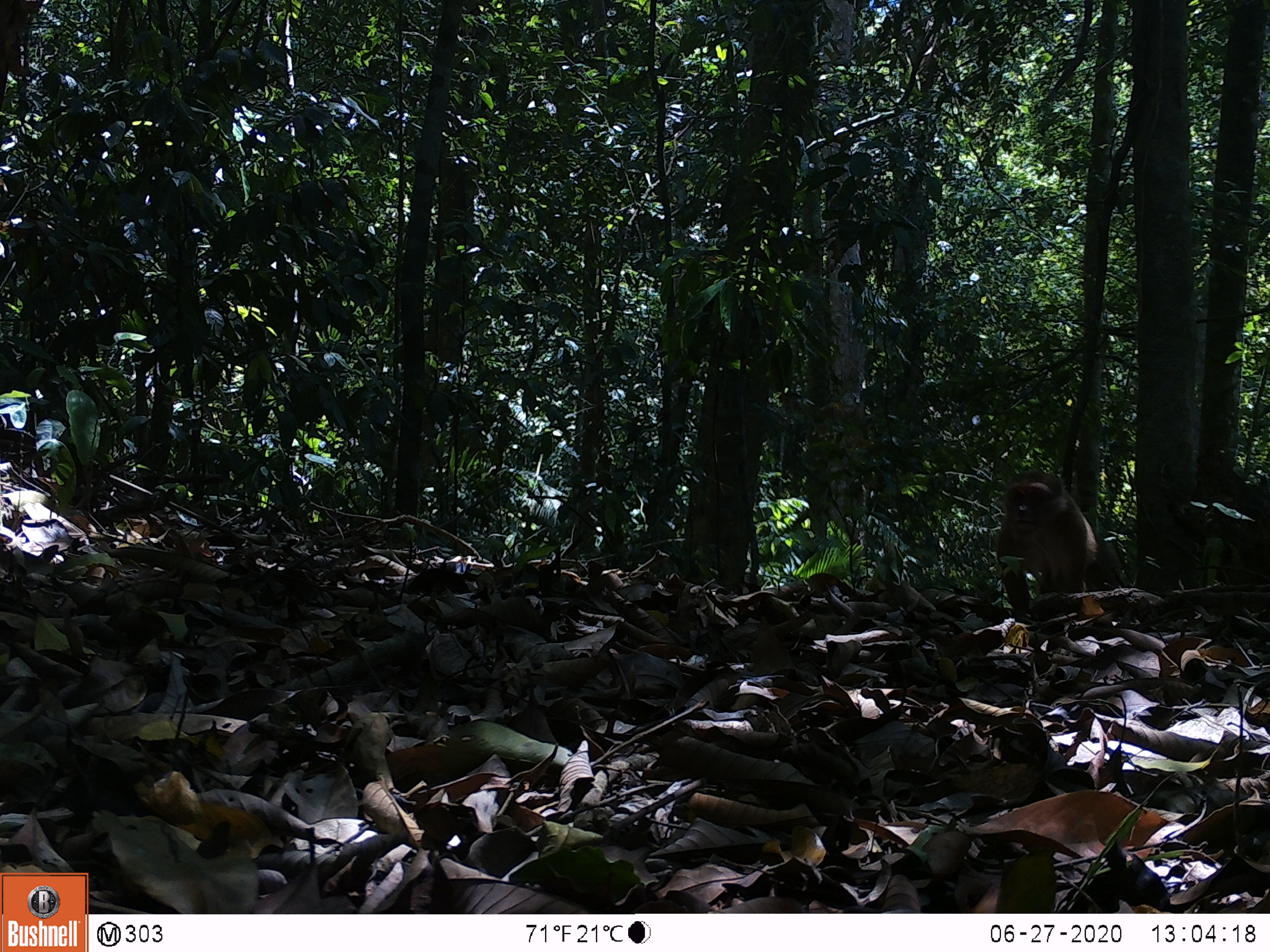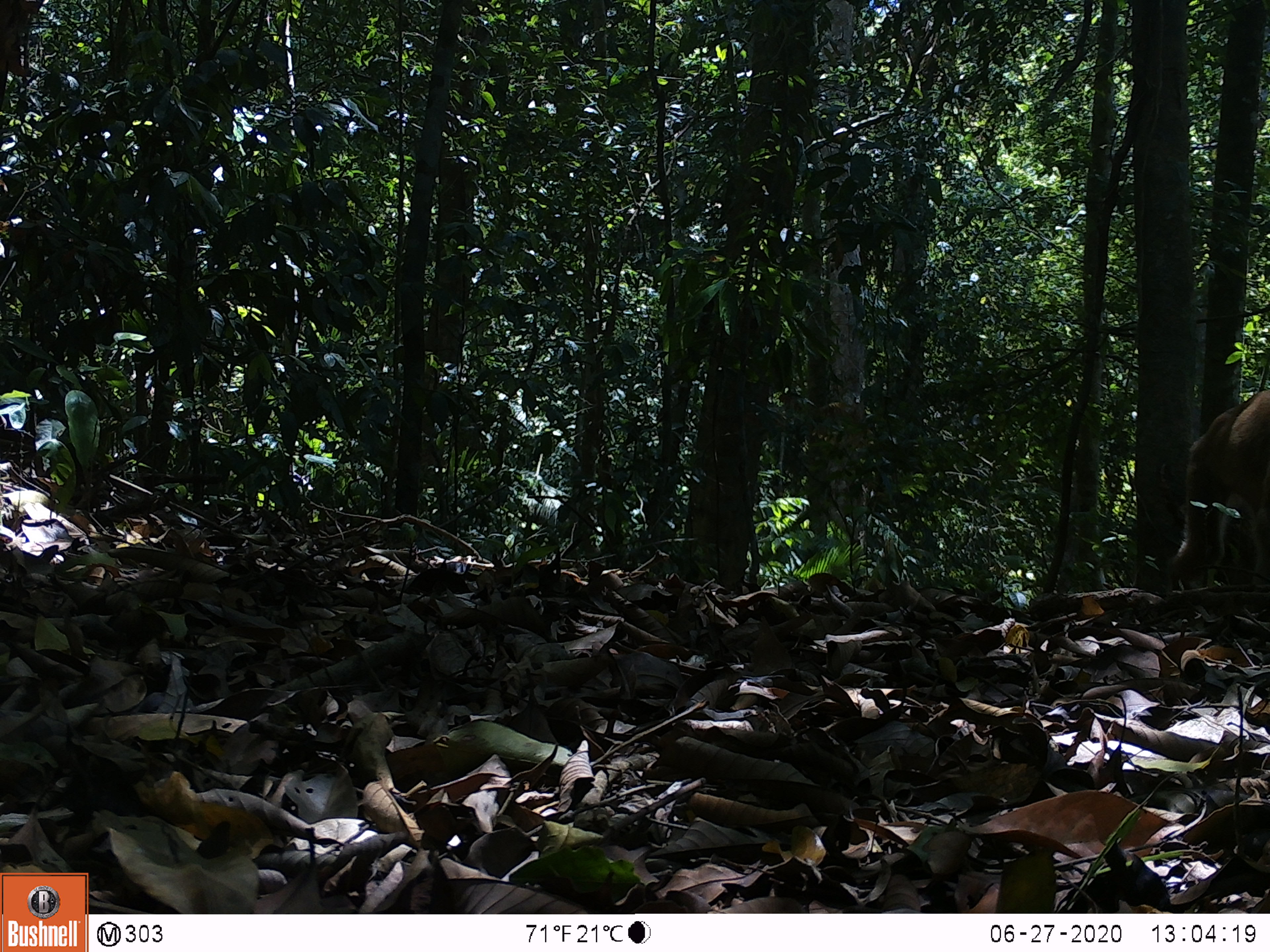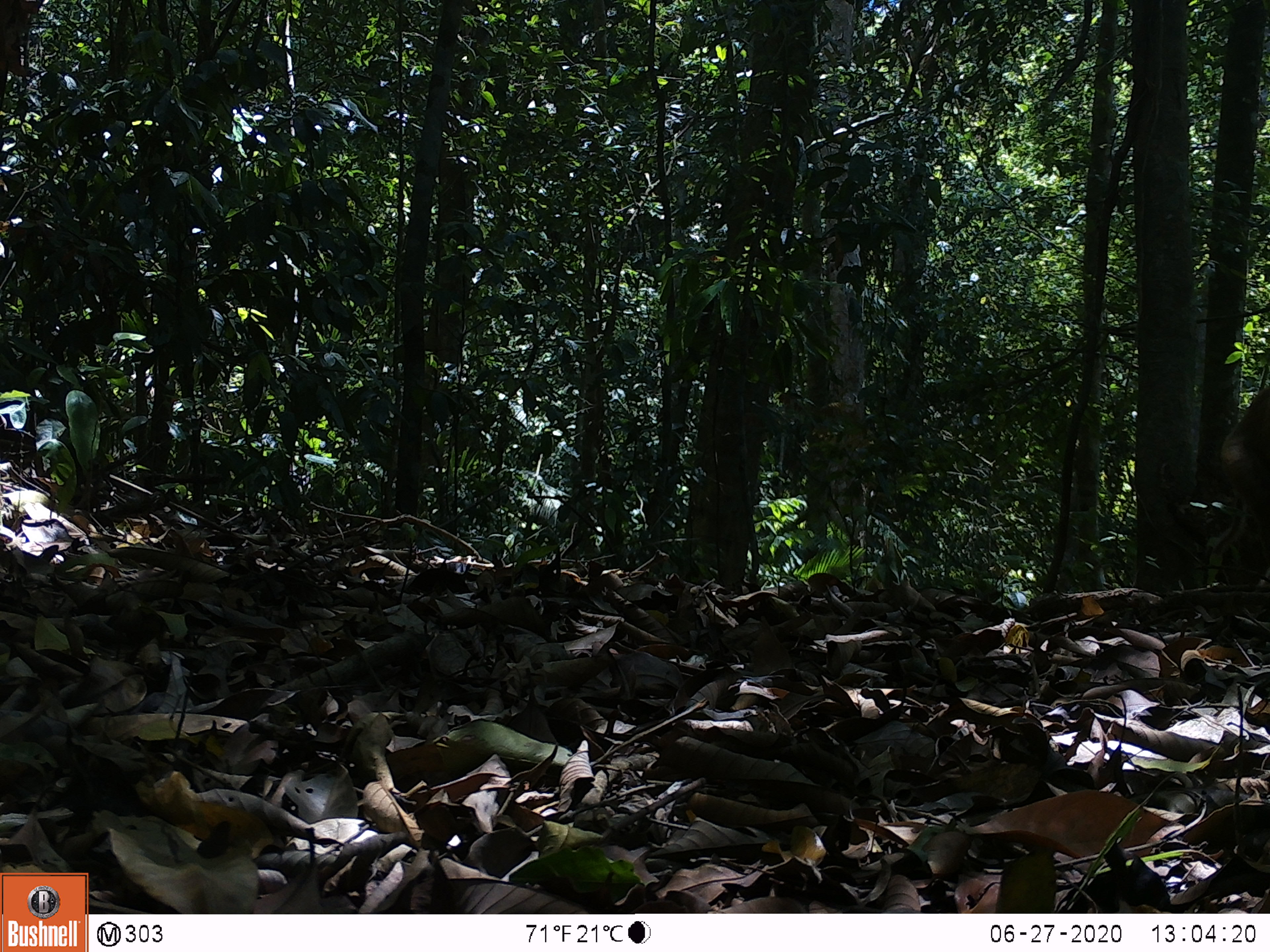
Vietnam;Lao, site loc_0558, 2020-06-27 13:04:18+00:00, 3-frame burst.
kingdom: Animalia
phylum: Chordata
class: Mammalia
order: Primates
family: Cercopithecidae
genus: Macaca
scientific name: Macaca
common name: macaques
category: assam or rhesus macaque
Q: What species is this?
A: Assam or rhesus macaque (macaques) (Macaca).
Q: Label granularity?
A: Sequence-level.